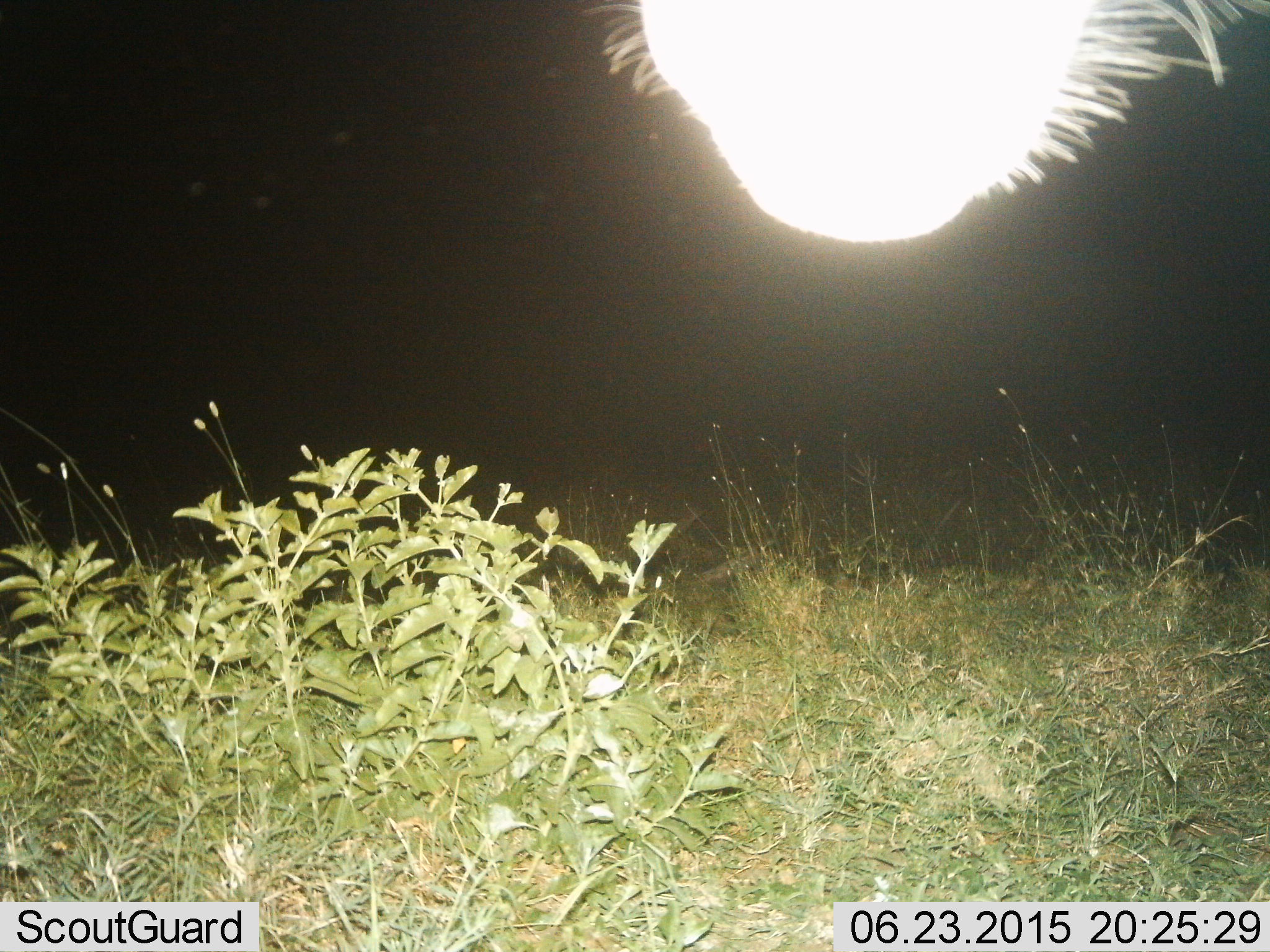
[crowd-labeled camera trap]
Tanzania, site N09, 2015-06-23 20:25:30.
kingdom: Animalia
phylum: Chordata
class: Mammalia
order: Artiodactyla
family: Bovidae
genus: Connochaetes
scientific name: Connochaetes taurinus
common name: blue wildebeest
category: wildebeest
Wildebeest (blue wildebeest) (Connochaetes taurinus), count 1. Behavior (volunteer vote fractions): standing 80%, resting 0%, moving 20%, interacting 0%. Young present (vote fraction): 0%. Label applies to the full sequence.